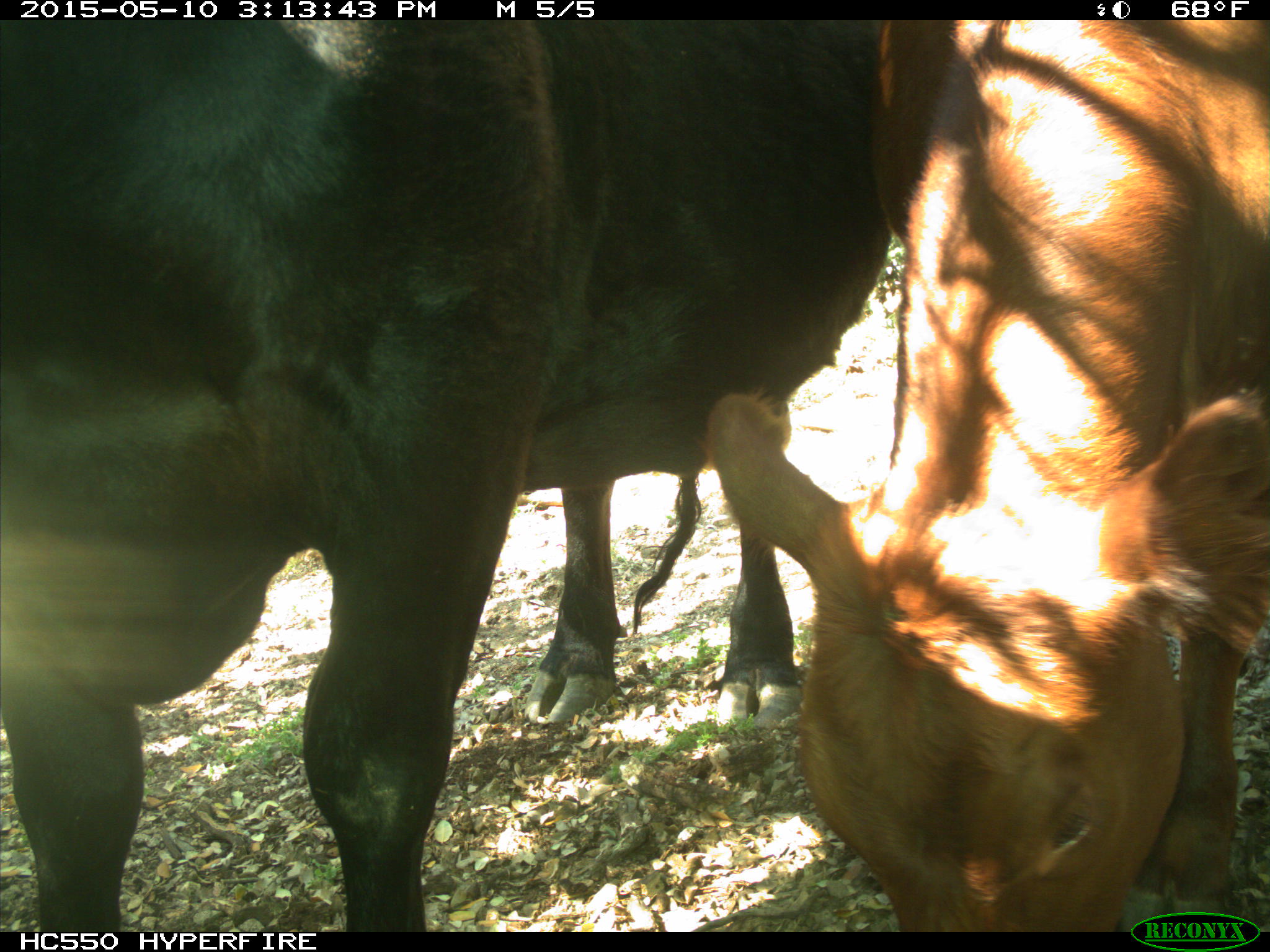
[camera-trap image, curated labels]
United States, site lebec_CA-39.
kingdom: Animalia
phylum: Chordata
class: Mammalia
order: Artiodactyla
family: Bovidae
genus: Bos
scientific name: Bos taurus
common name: domestic cow